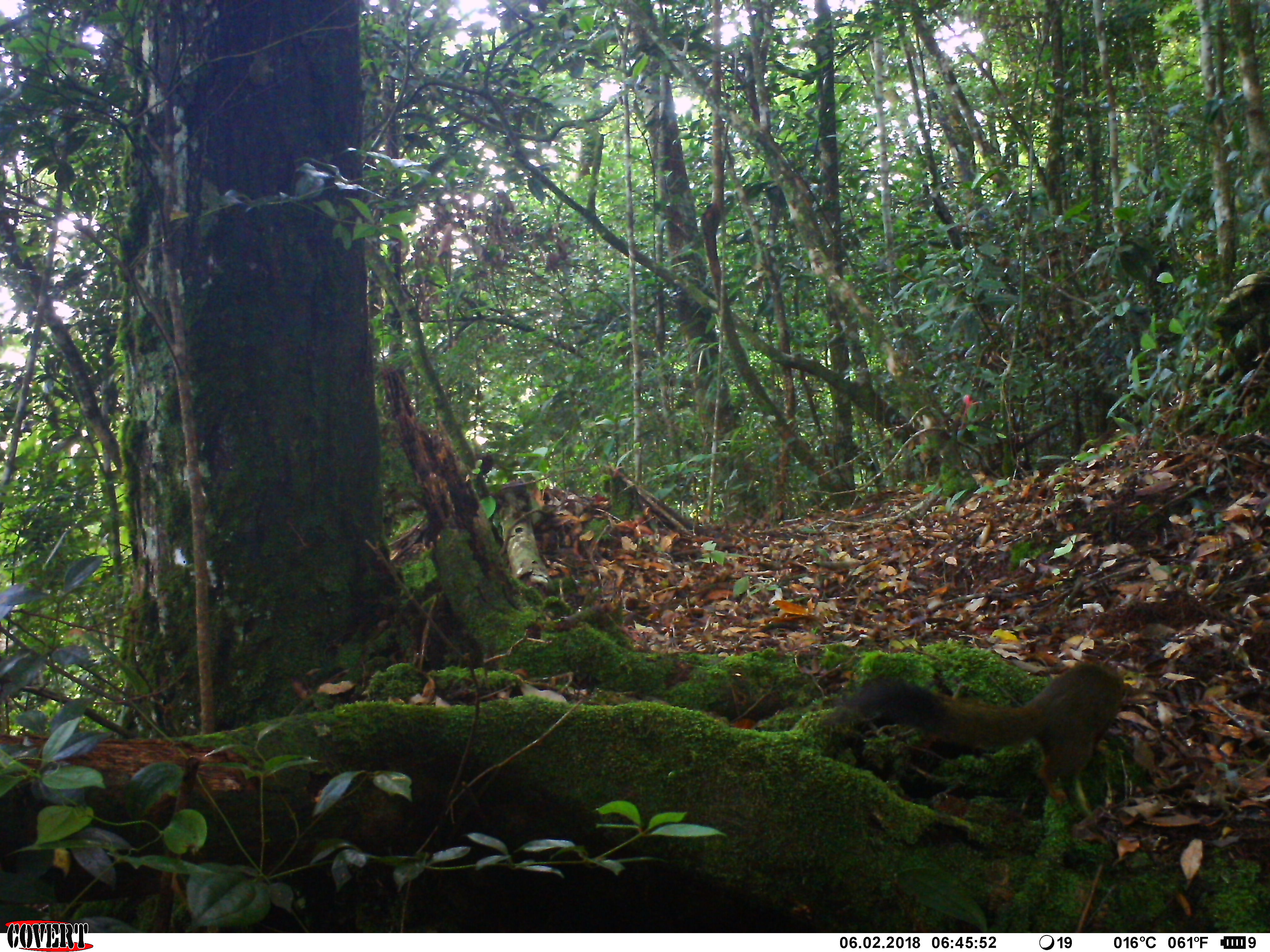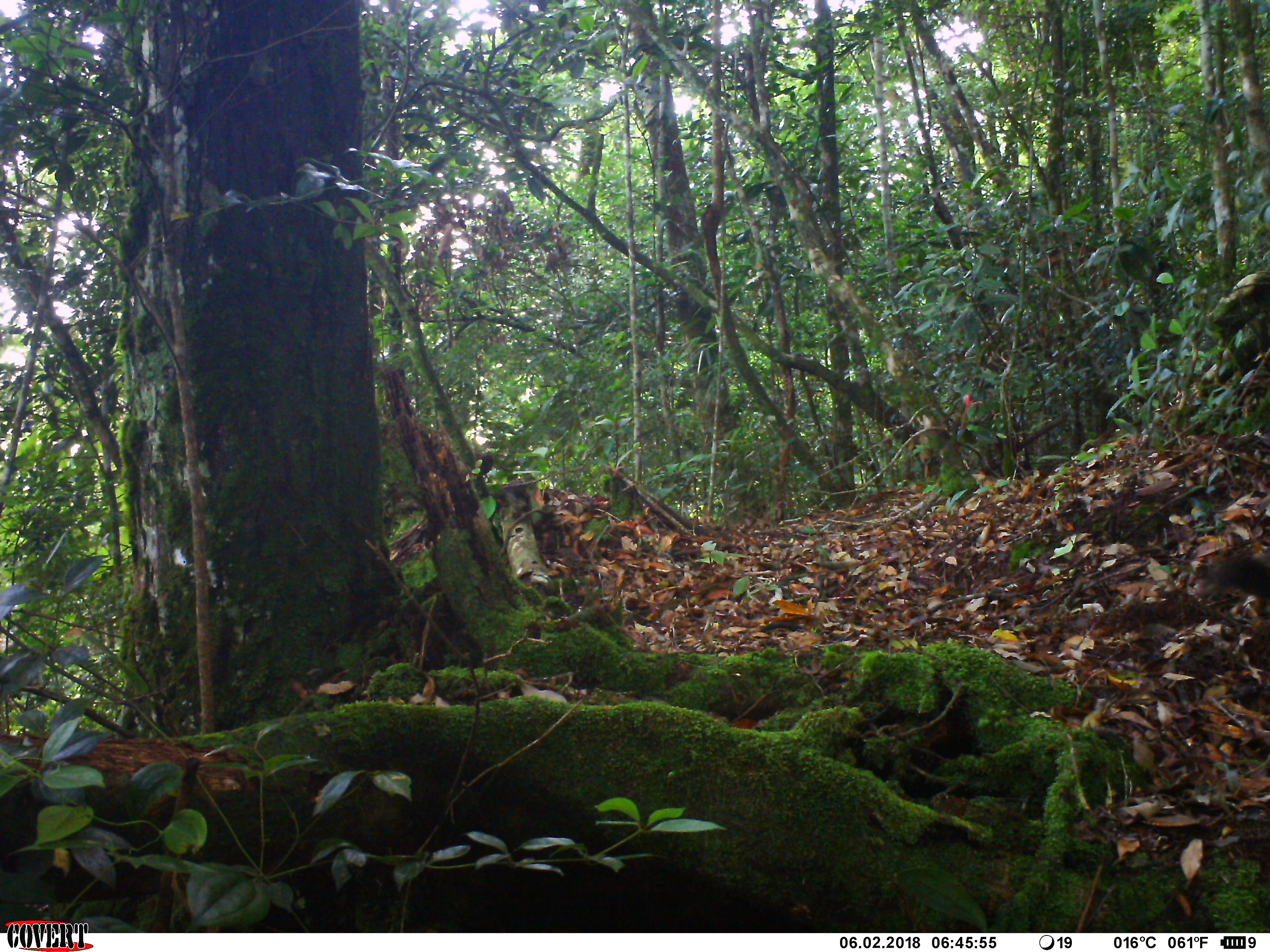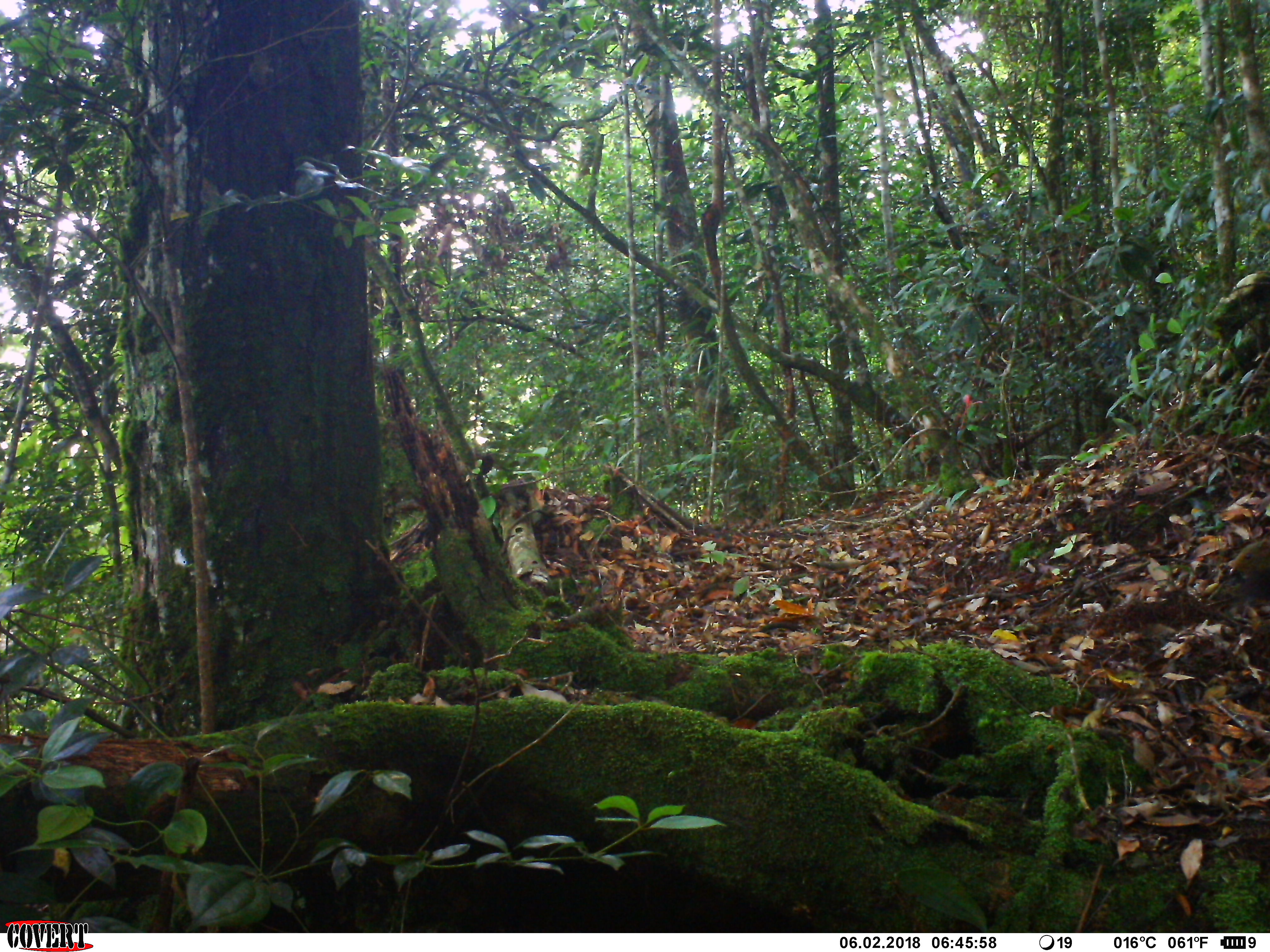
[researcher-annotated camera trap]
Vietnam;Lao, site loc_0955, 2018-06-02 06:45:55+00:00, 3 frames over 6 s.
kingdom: Animalia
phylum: Chordata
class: Mammalia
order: Rodentia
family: Sciuridae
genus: Sciurus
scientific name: Sciurus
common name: squirrel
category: unidentified squirrel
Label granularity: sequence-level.